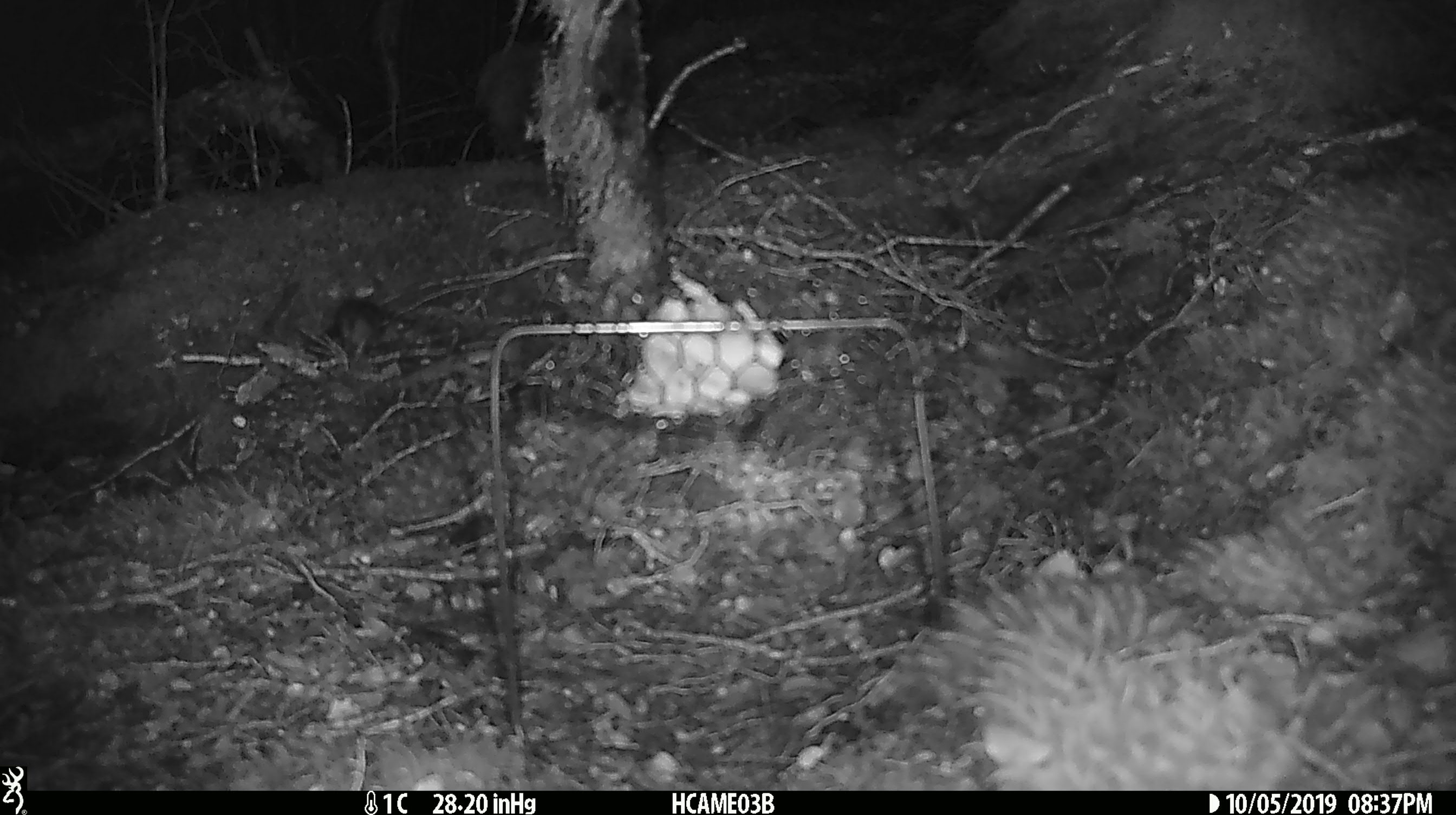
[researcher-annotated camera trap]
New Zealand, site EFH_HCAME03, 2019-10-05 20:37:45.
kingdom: Animalia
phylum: Chordata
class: Mammalia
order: Rodentia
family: Muridae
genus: Mus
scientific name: Mus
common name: mouse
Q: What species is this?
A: Mouse (Mus).